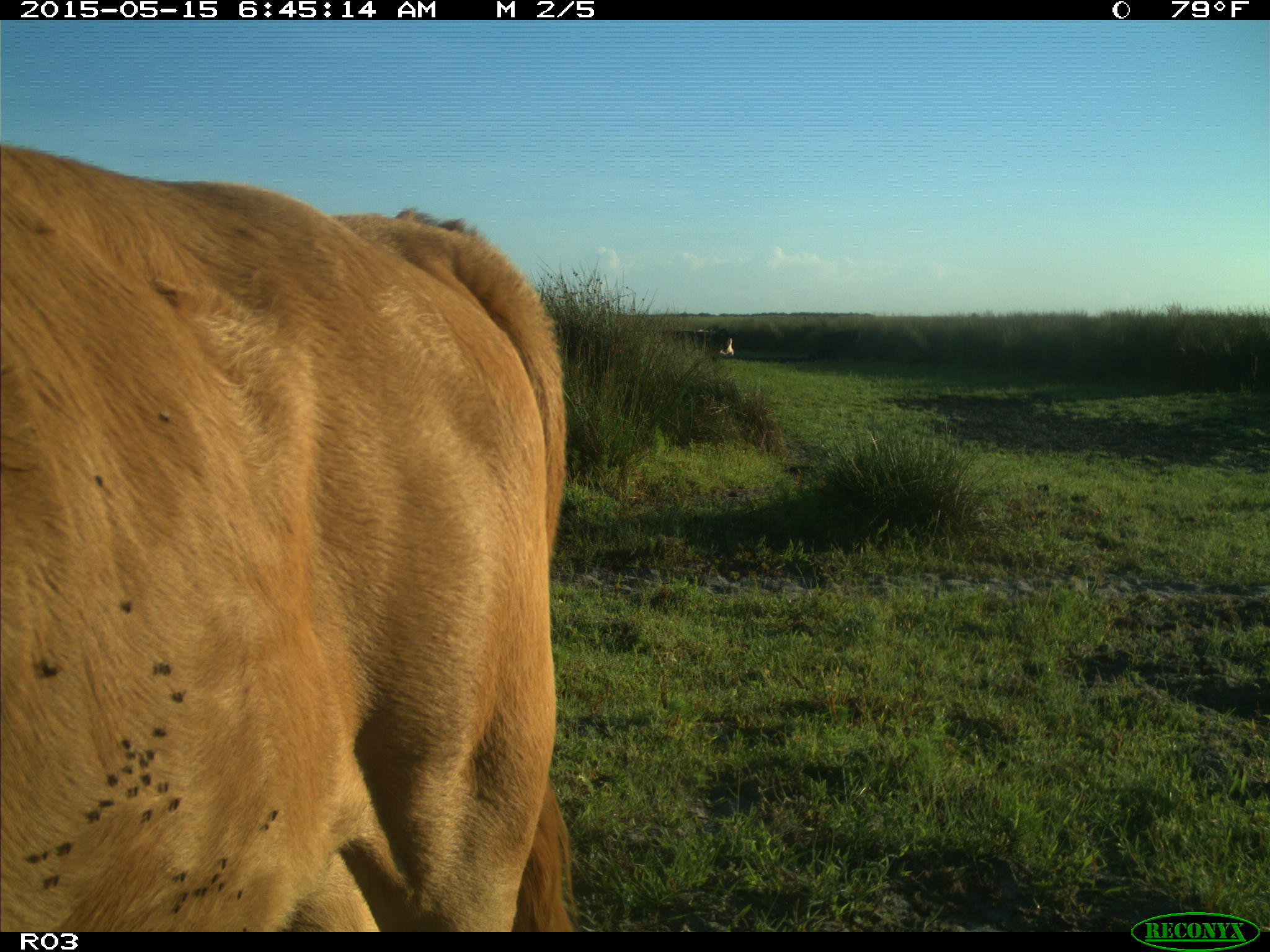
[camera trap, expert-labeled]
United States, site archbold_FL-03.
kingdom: Animalia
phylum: Chordata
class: Mammalia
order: Artiodactyla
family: Bovidae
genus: Bos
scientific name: Bos taurus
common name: domestic cow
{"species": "Bos taurus (domestic cow)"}